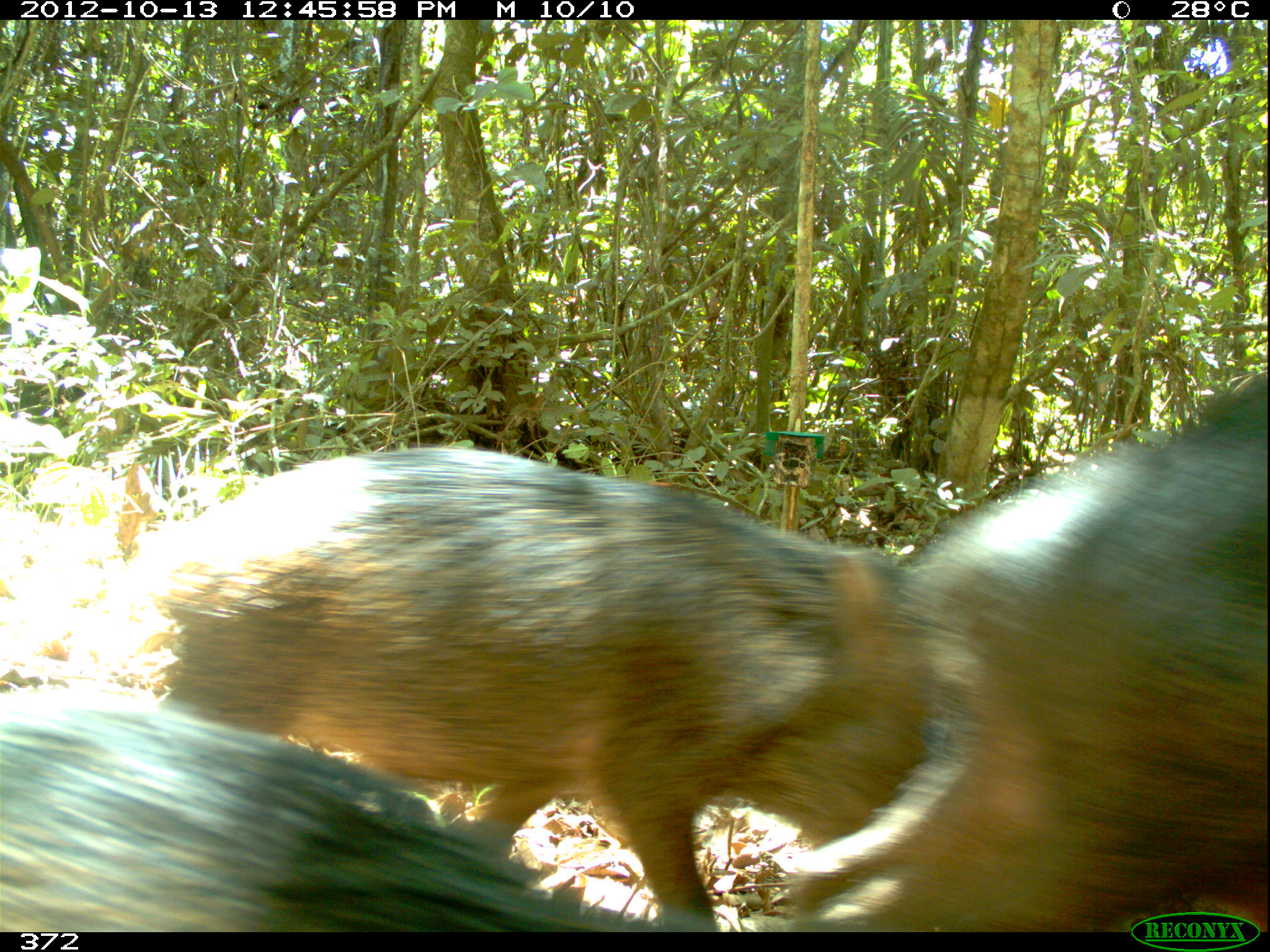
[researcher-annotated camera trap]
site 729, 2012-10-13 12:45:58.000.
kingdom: Animalia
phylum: Chordata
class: Mammalia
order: Artiodactyla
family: Tayassuidae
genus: Tayassu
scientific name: Tayassu pecari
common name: white-lipped peccary